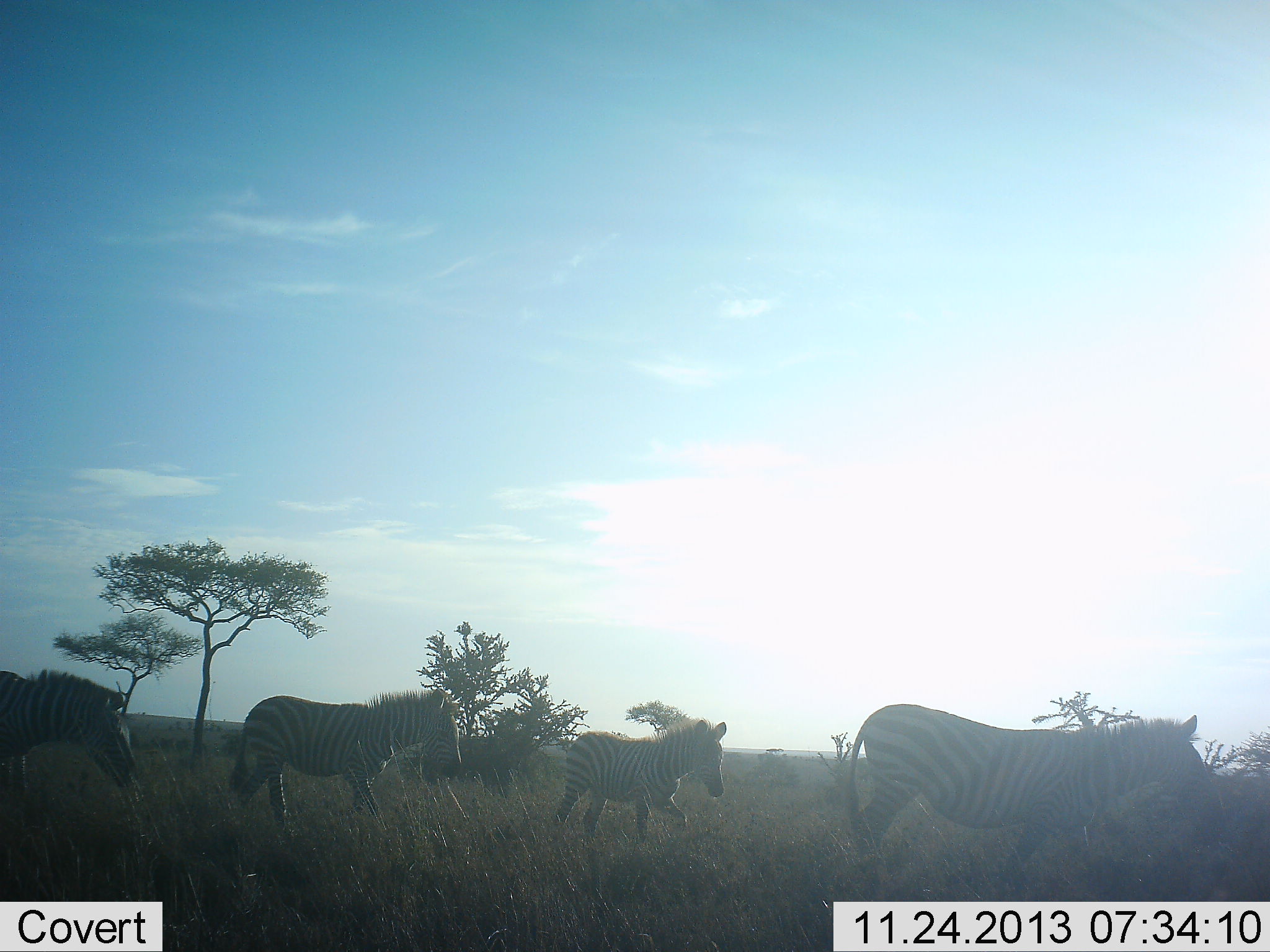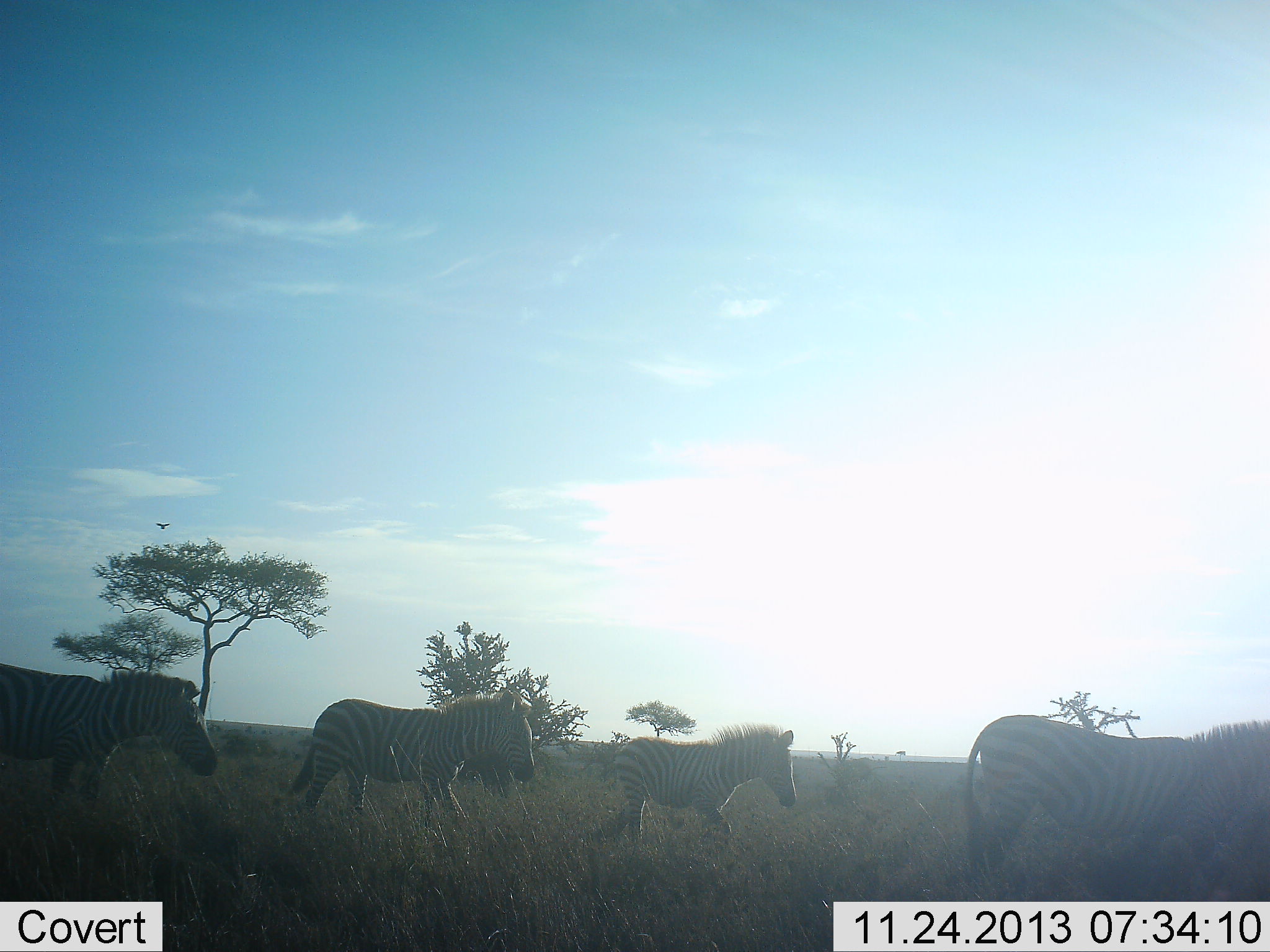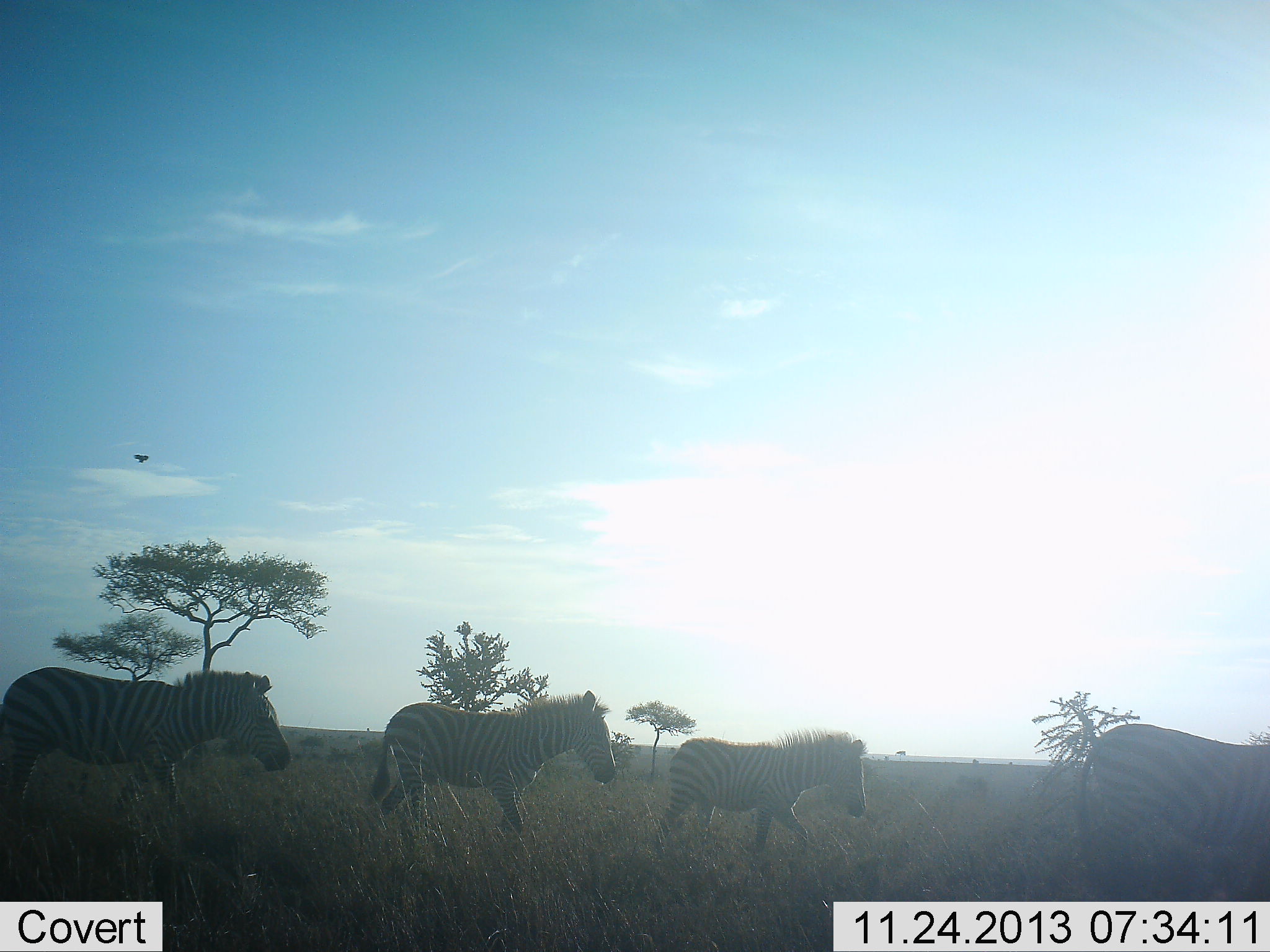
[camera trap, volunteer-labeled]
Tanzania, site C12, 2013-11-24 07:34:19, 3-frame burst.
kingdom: Animalia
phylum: Chordata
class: Mammalia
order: Perissodactyla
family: Equidae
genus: Equus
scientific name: Equus quagga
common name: plains zebra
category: zebra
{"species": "zebra (plains zebra) (Equus quagga)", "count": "4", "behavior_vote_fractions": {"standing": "8%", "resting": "0%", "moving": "100%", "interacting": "0%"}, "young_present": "15%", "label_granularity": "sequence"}